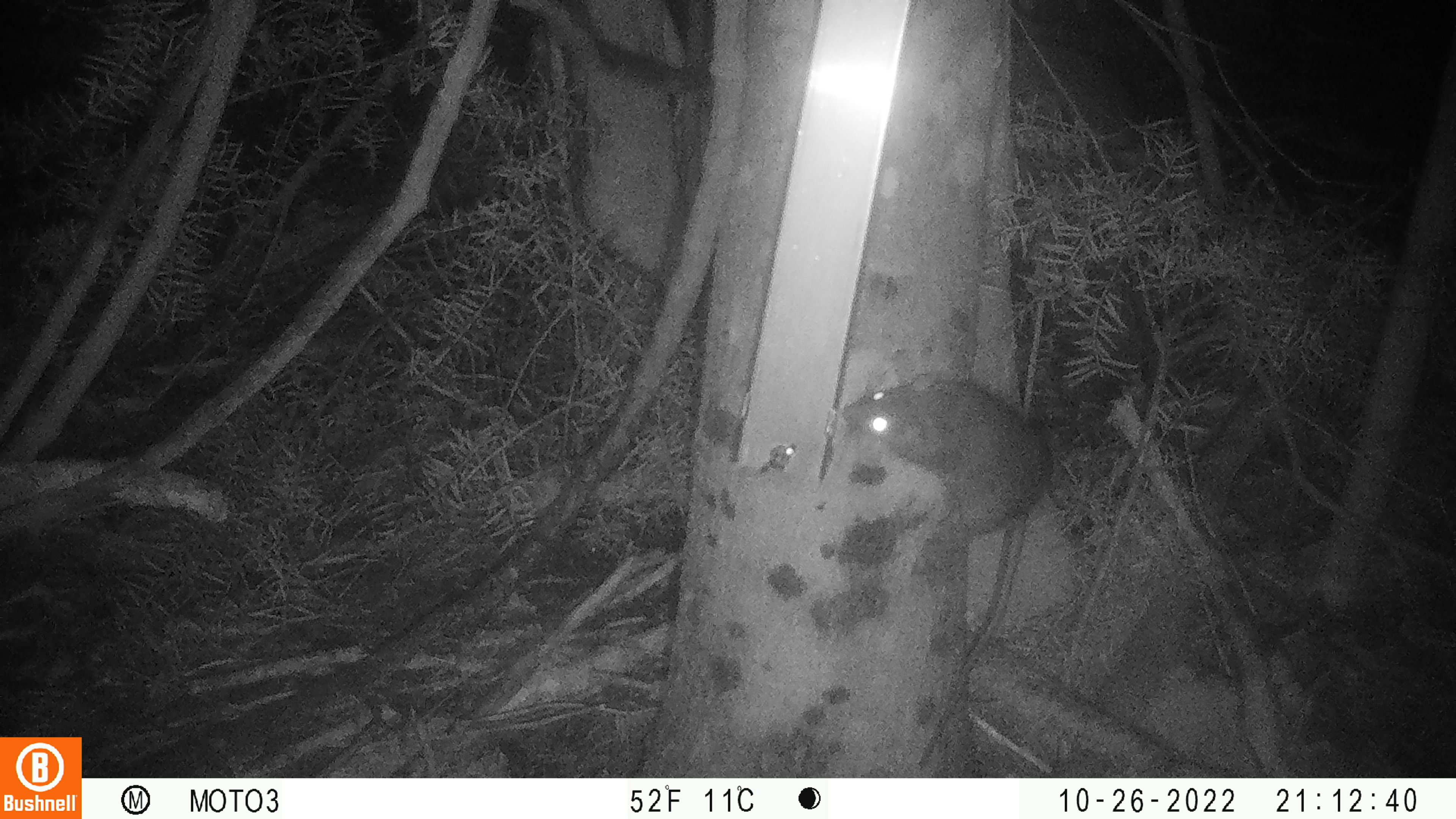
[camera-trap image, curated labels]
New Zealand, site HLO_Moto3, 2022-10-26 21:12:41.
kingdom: Animalia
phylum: Chordata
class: Mammalia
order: Rodentia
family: Muridae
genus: Rattus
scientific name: Rattus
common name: rat